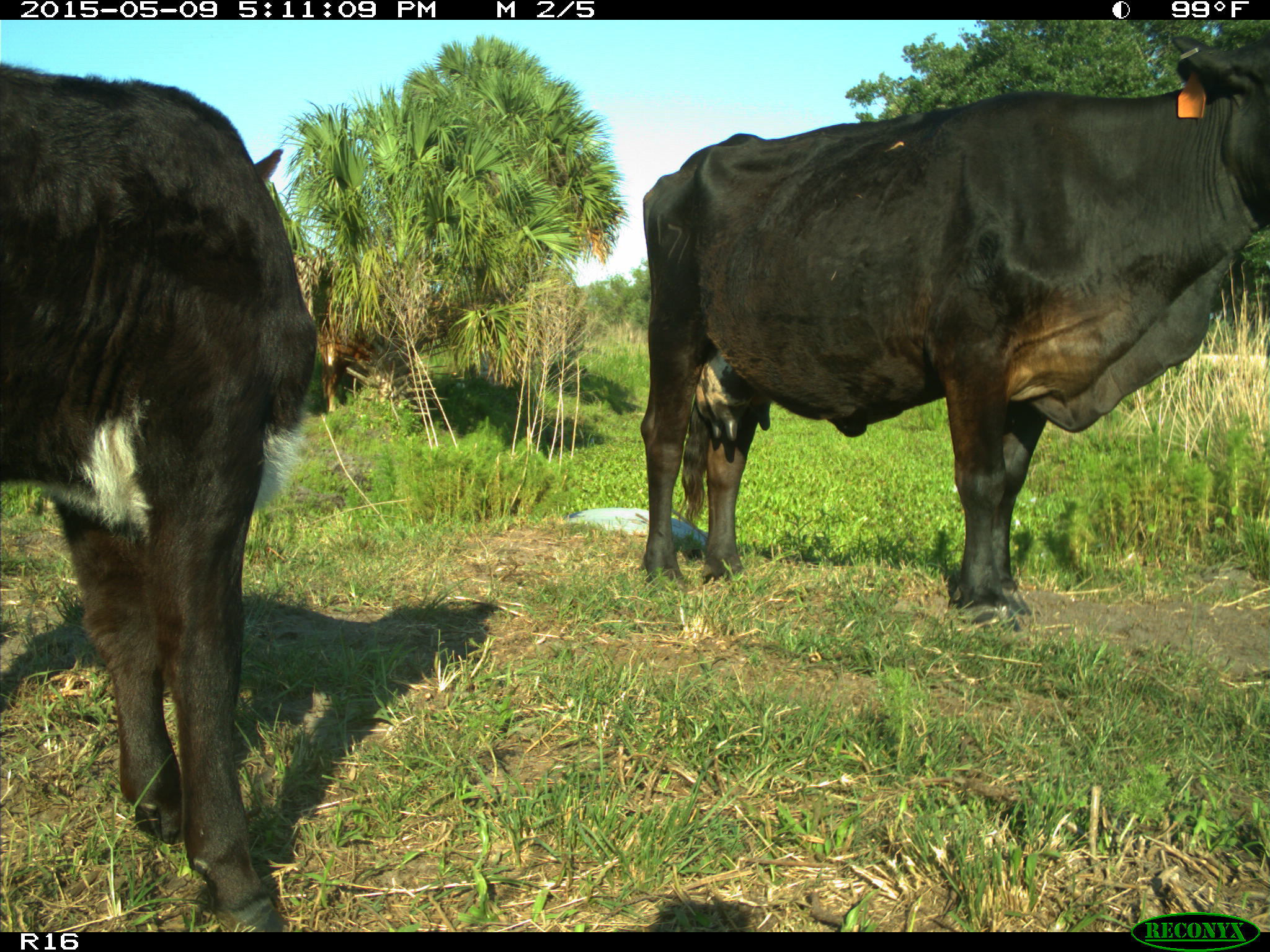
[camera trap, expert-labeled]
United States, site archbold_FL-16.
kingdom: Animalia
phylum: Chordata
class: Mammalia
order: Artiodactyla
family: Suidae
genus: Sus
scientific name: Sus scrofa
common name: wild boar